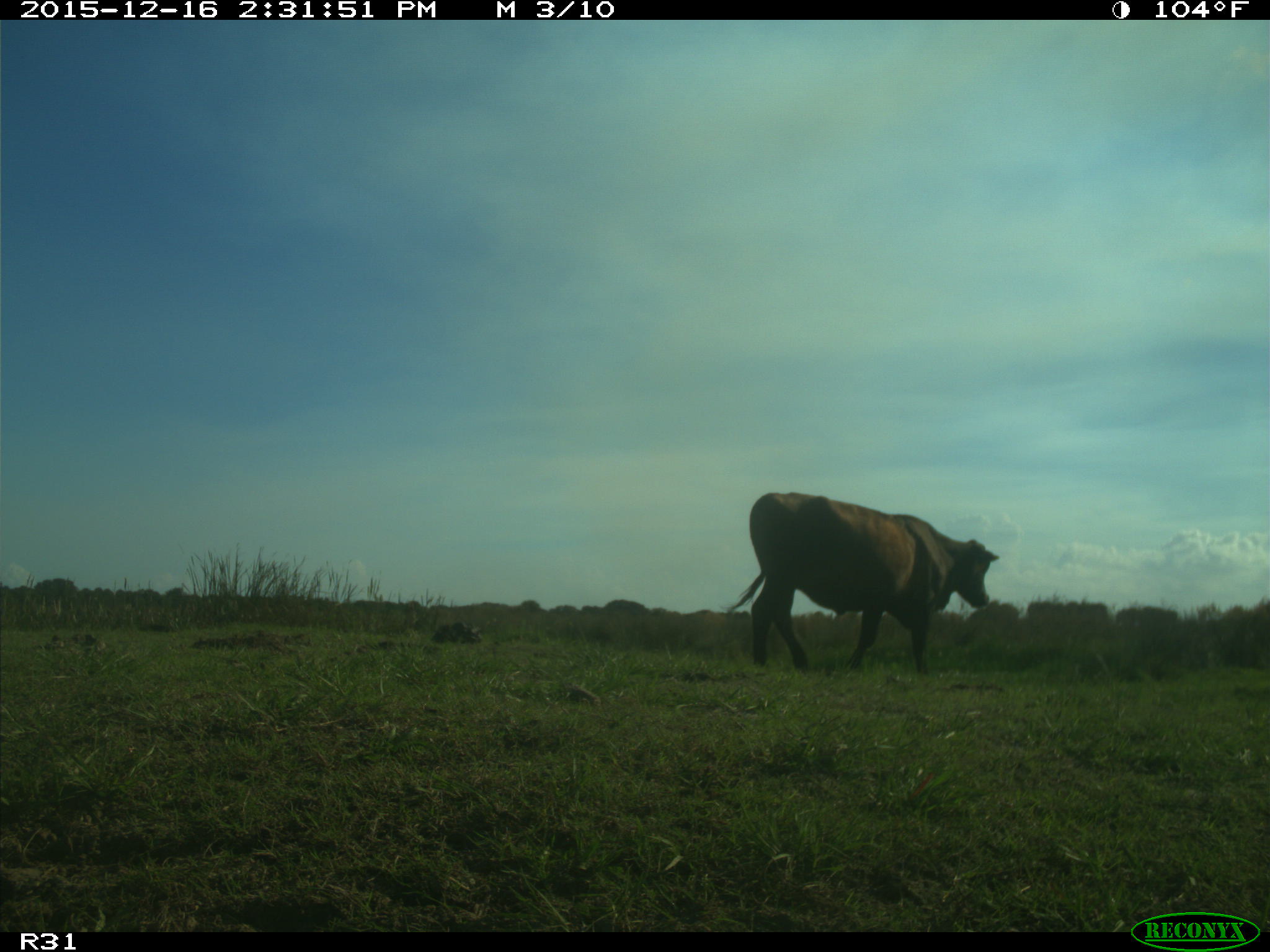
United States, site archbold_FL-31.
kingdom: Animalia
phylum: Chordata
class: Mammalia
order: Artiodactyla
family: Bovidae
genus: Bos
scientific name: Bos taurus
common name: domestic cow